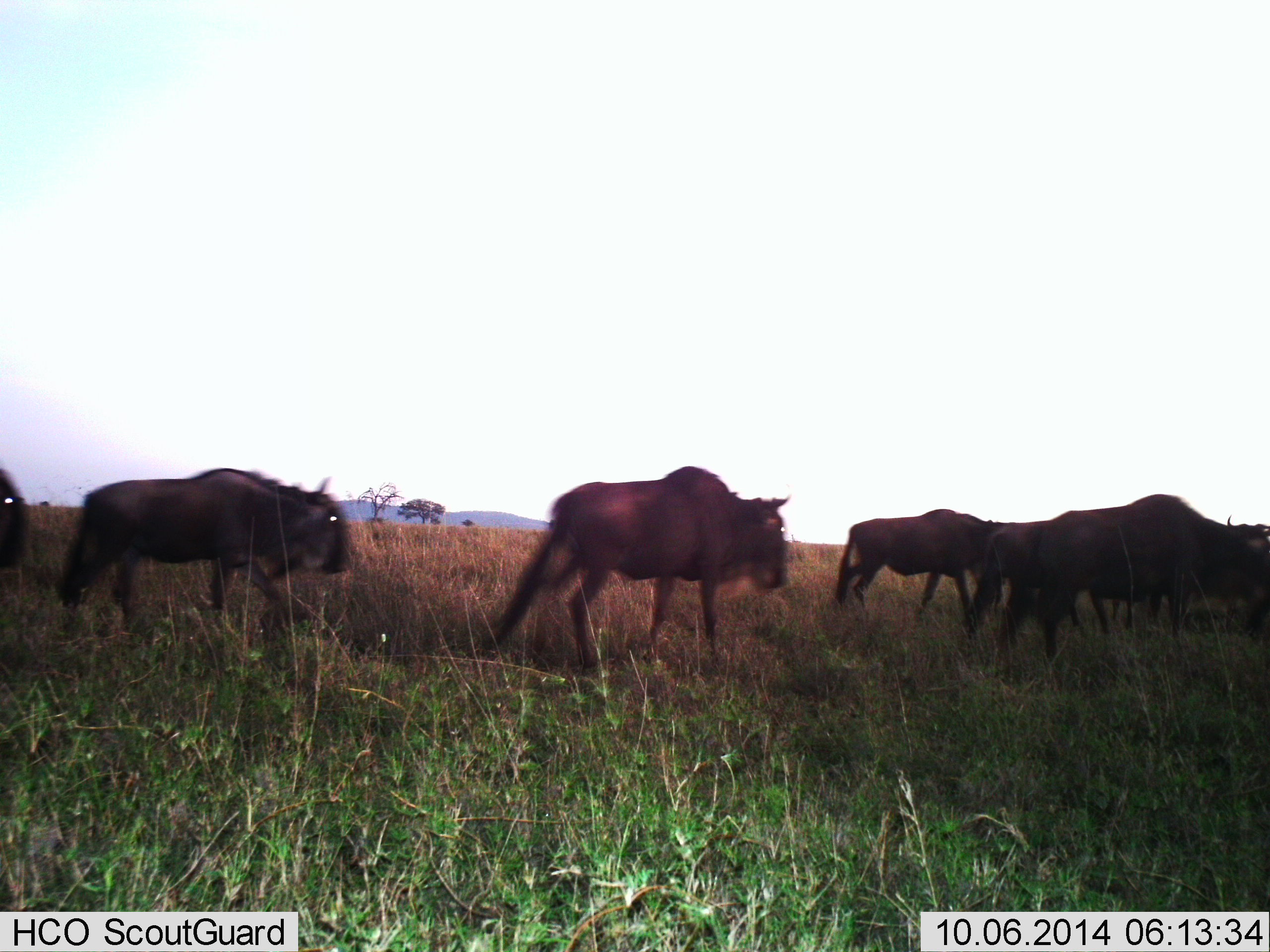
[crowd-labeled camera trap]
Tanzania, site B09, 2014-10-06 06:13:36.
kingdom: Animalia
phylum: Chordata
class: Mammalia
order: Artiodactyla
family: Bovidae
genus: Connochaetes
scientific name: Connochaetes taurinus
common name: blue wildebeest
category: wildebeest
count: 6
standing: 20%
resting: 0%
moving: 80%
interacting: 0%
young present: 0%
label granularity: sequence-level